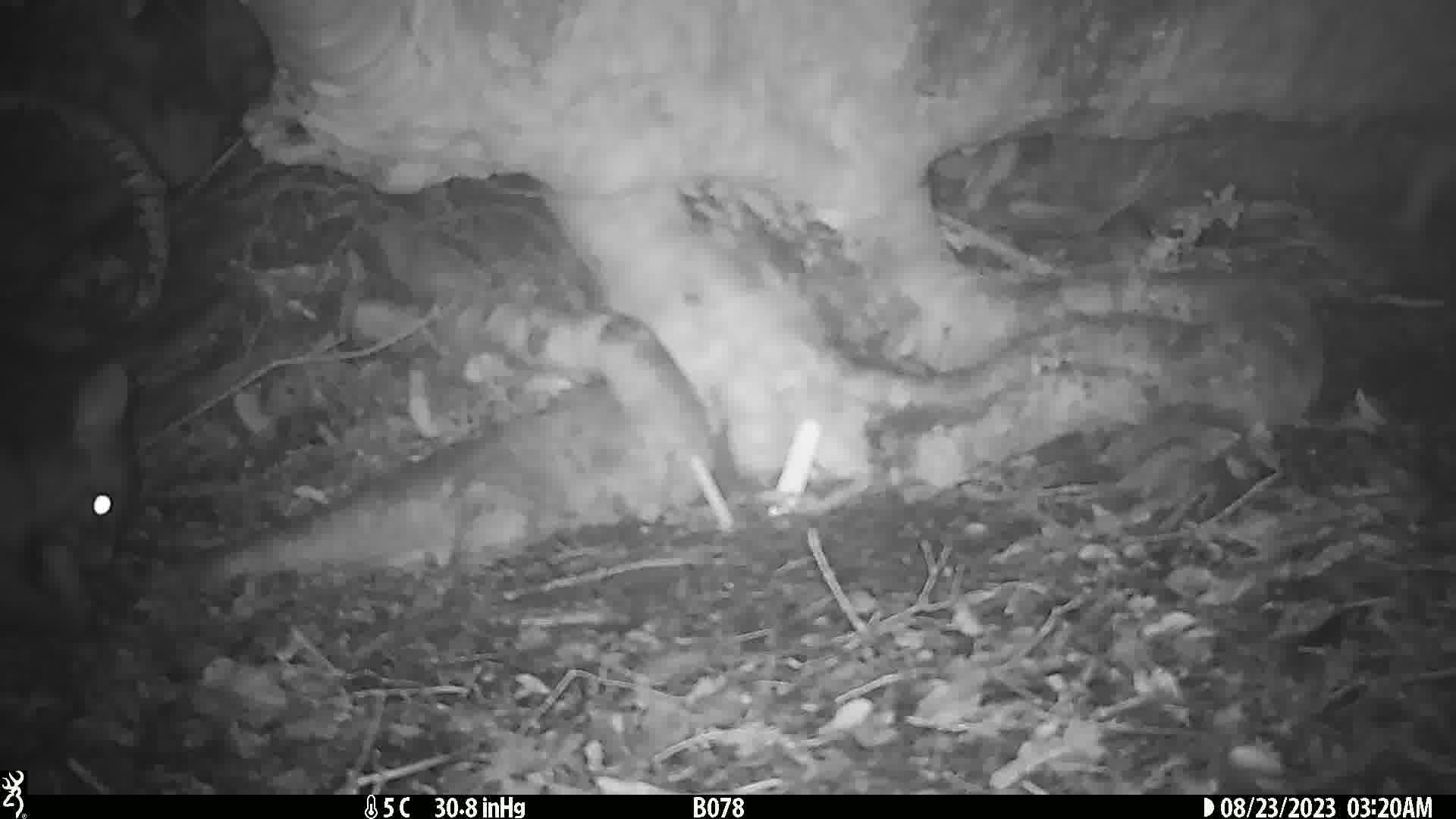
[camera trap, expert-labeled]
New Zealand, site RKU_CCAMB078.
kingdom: Animalia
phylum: Chordata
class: Mammalia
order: Diprotodontia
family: Phalangeridae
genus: Trichosurus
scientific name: Trichosurus vulpecula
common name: common brushtail possum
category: possum